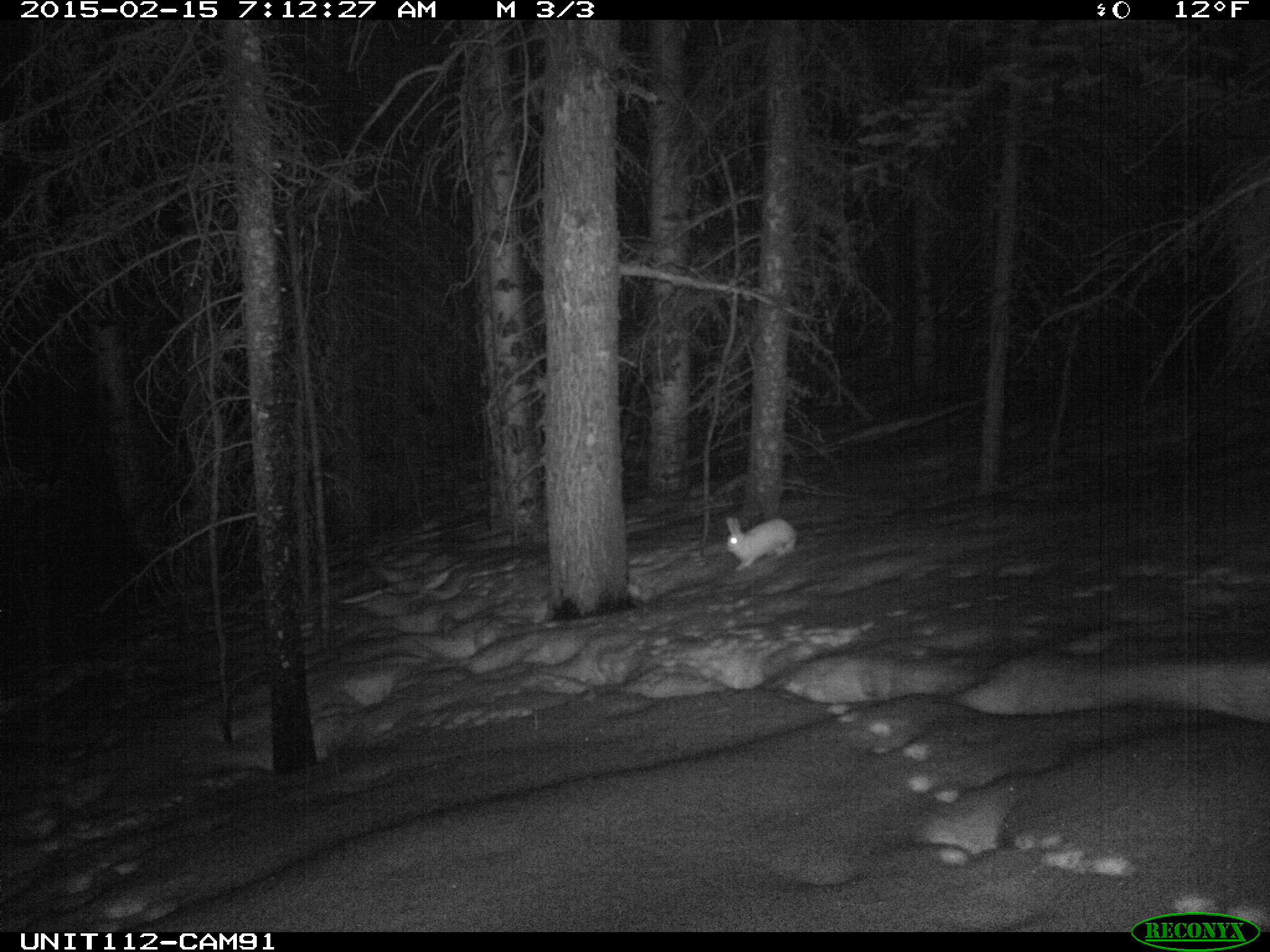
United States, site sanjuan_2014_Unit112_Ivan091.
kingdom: Animalia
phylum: Chordata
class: Mammalia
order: Lagomorpha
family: Leporidae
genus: Lepus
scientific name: Lepus americanus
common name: snowshoe hare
Lepus americanus (snowshoe hare).